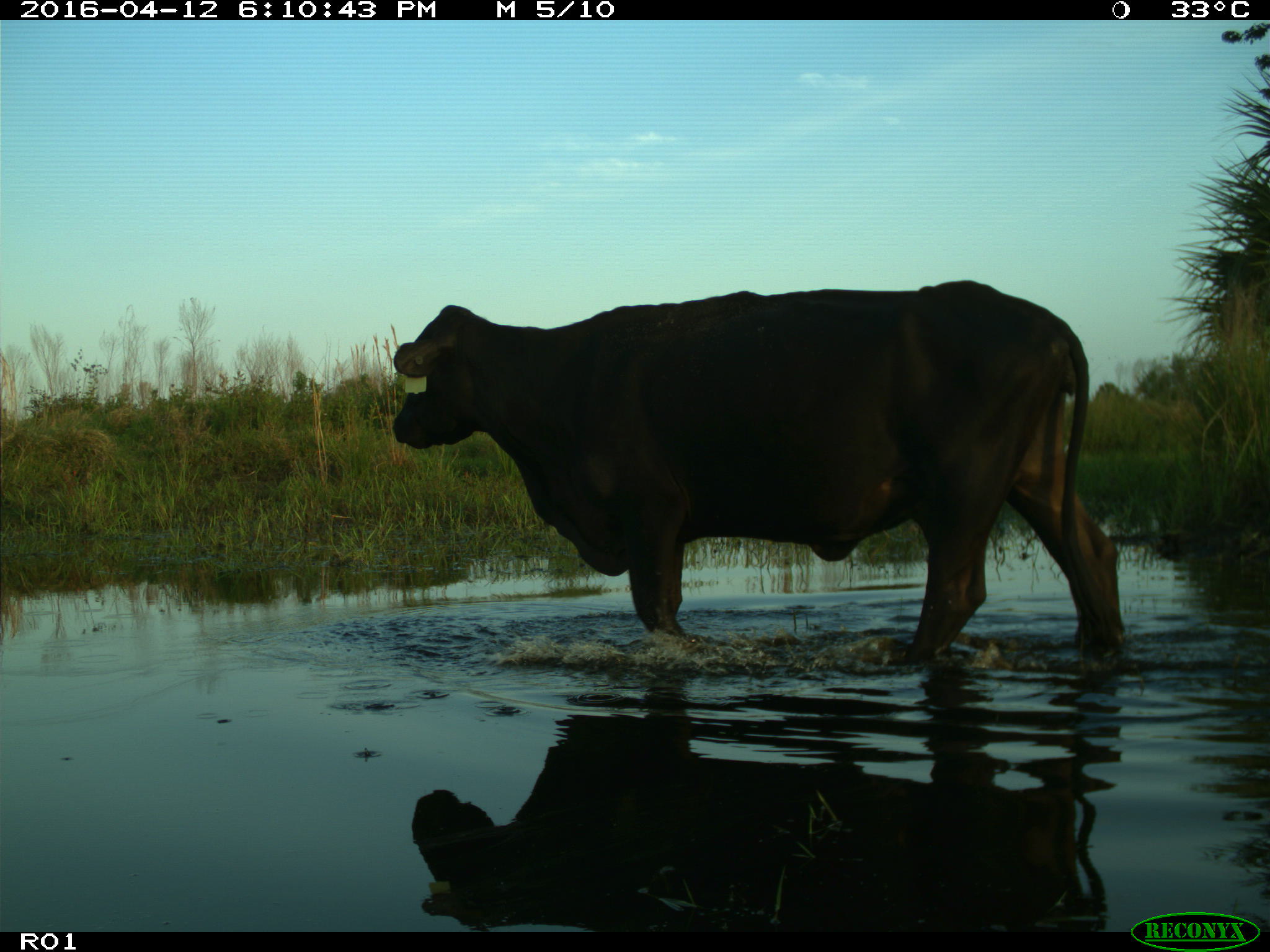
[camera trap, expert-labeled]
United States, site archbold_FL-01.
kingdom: Animalia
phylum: Chordata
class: Mammalia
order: Artiodactyla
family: Bovidae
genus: Bos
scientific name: Bos taurus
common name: domestic cow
Bos taurus (domestic cow).